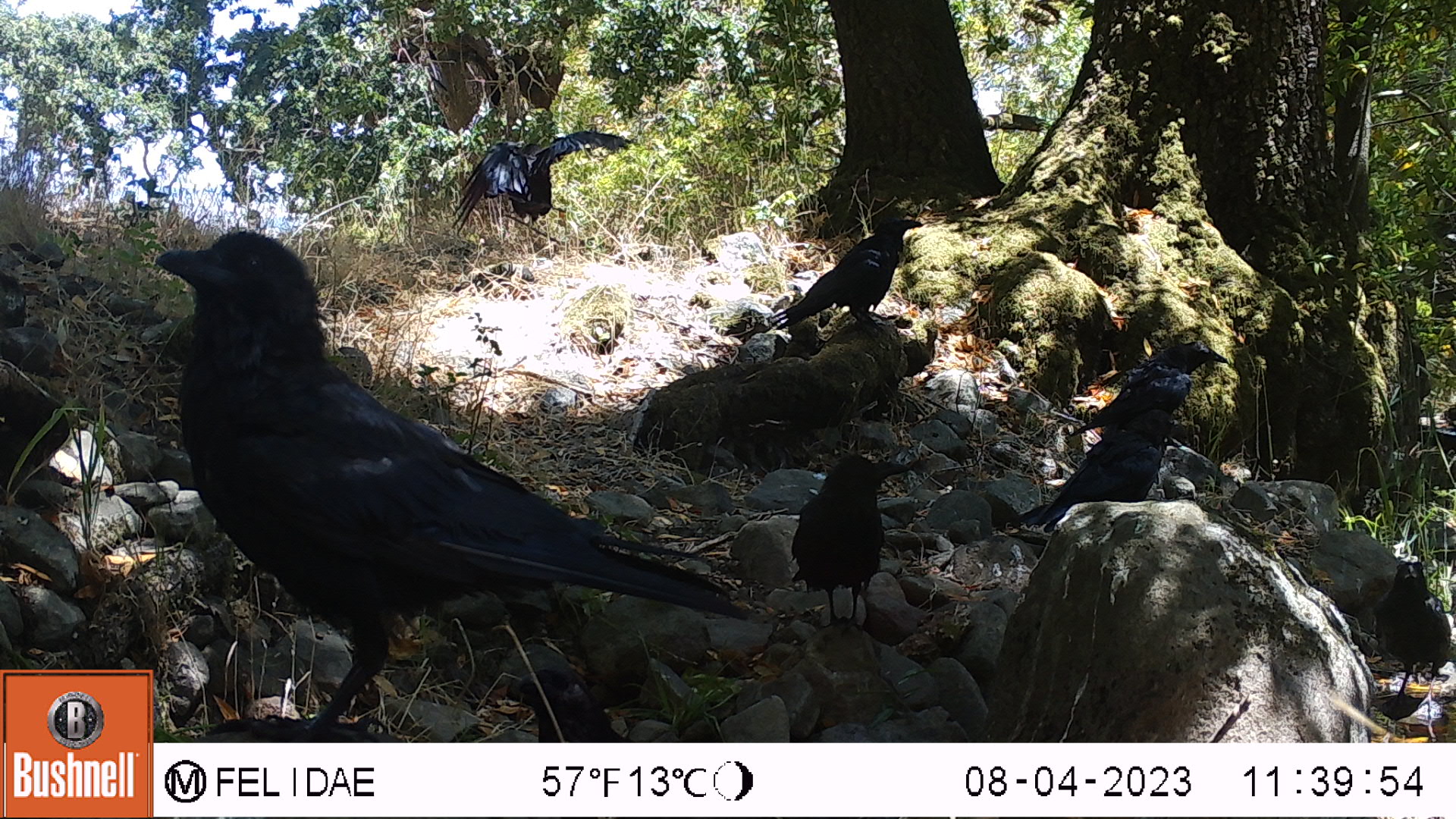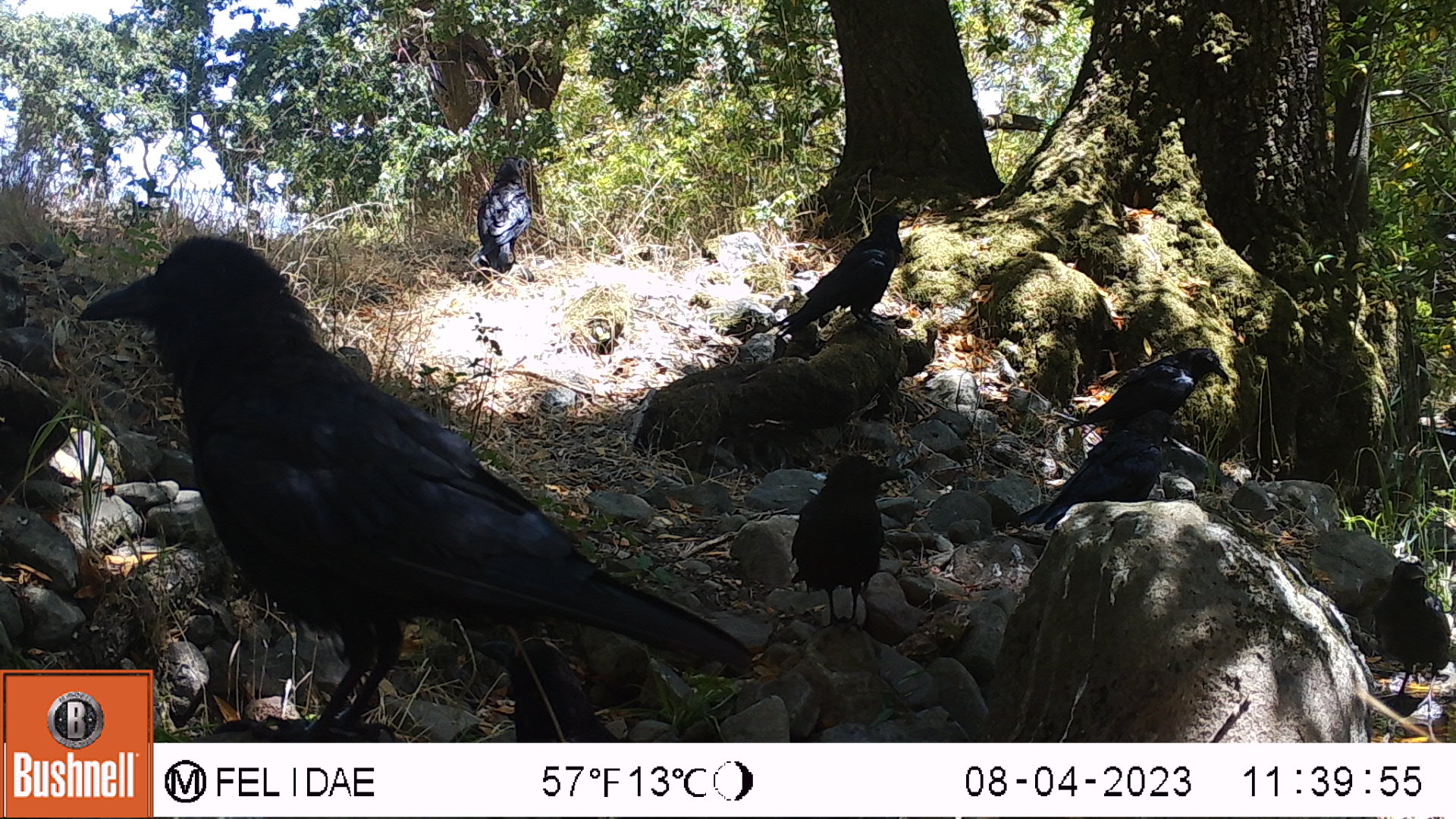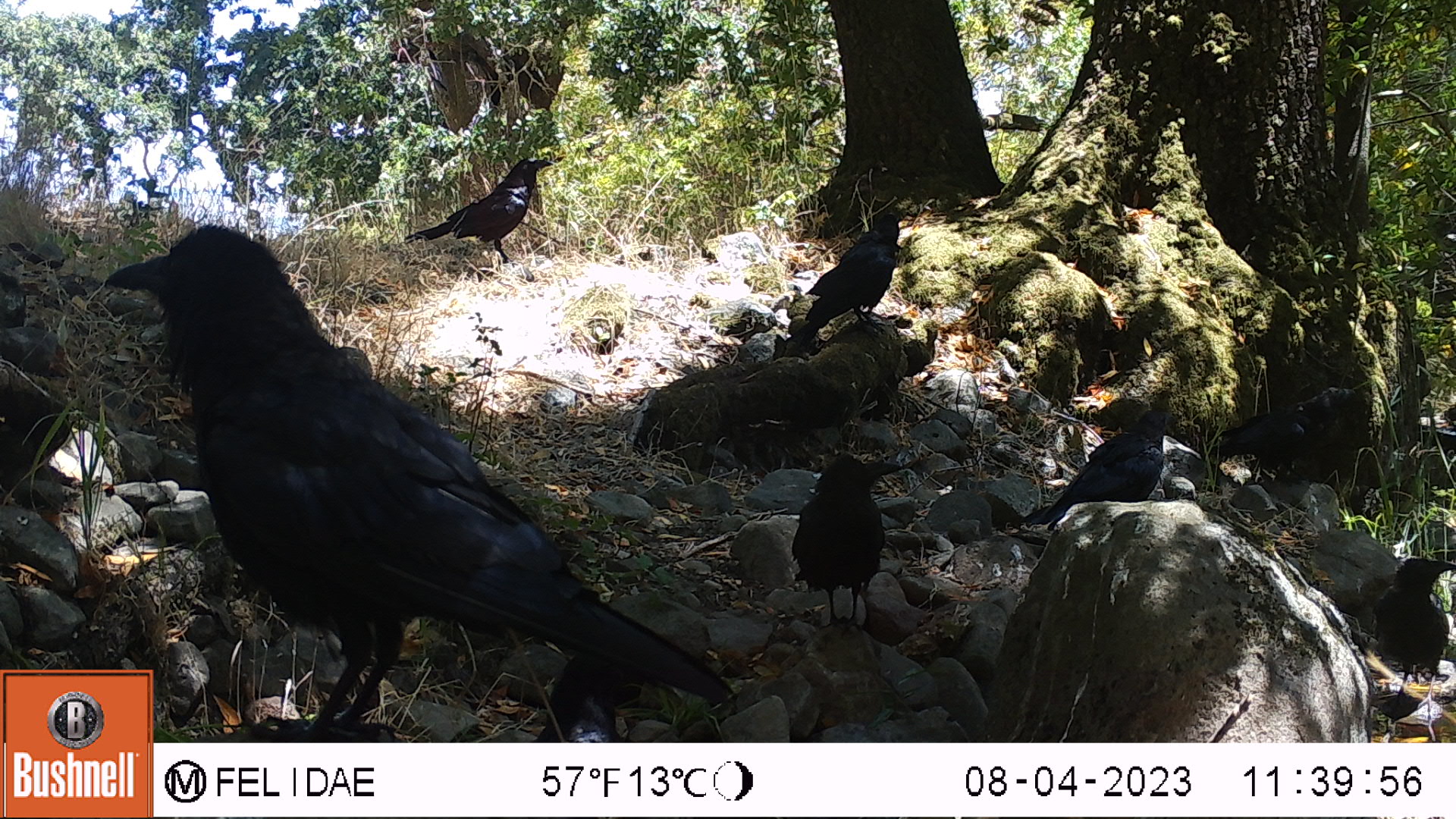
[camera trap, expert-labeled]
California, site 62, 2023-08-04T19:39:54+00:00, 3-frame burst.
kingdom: Animalia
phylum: Chordata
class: Aves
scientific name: Aves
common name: bird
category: unknown bird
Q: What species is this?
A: Unknown bird (bird) (Aves).